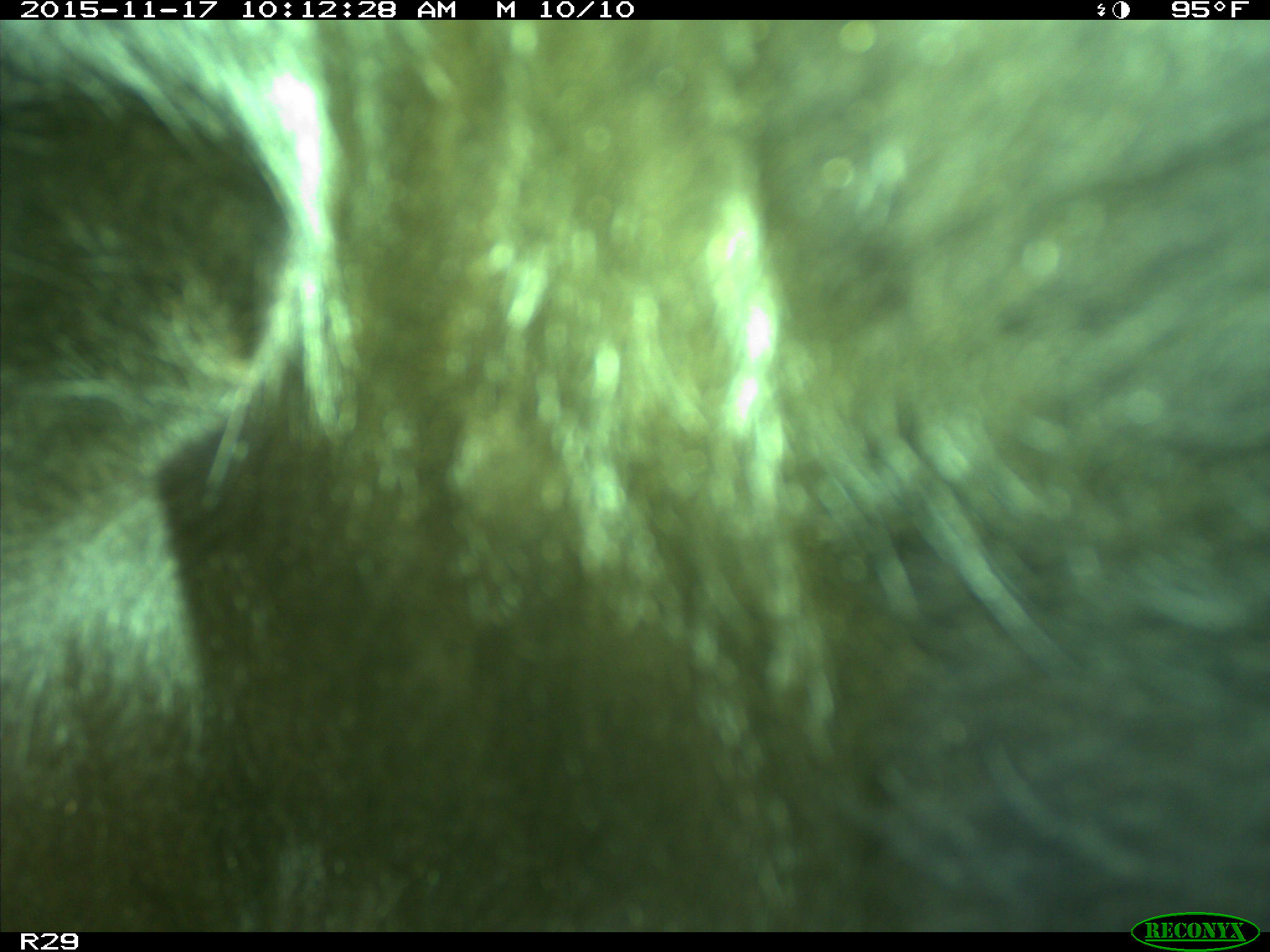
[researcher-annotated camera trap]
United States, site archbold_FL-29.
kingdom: Animalia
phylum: Chordata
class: Mammalia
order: Artiodactyla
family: Bovidae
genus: Bos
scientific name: Bos taurus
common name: domestic cow